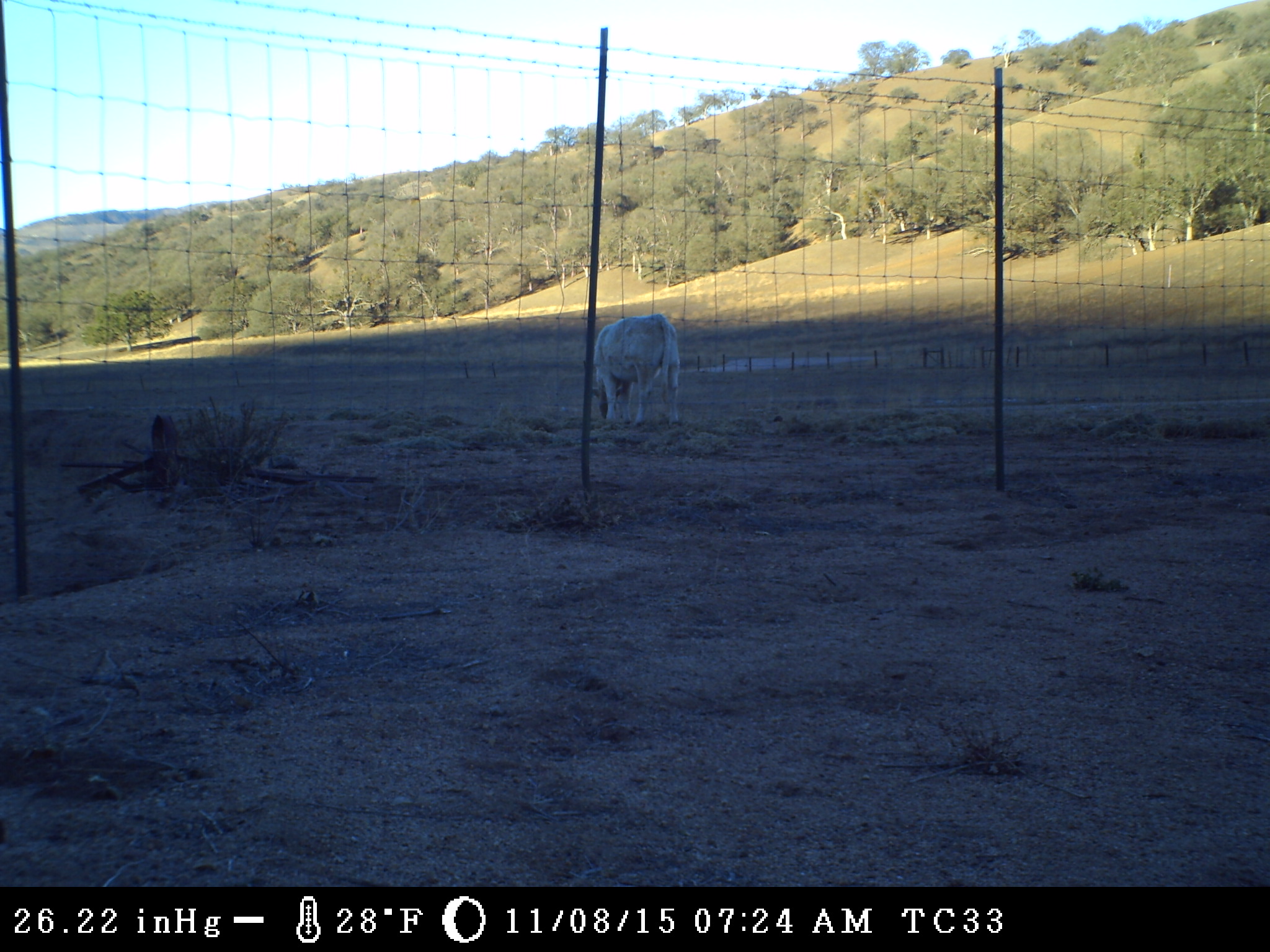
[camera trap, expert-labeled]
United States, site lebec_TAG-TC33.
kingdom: Animalia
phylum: Chordata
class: Mammalia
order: Artiodactyla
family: Bovidae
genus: Bos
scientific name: Bos taurus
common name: domestic cow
Bos taurus (domestic cow).